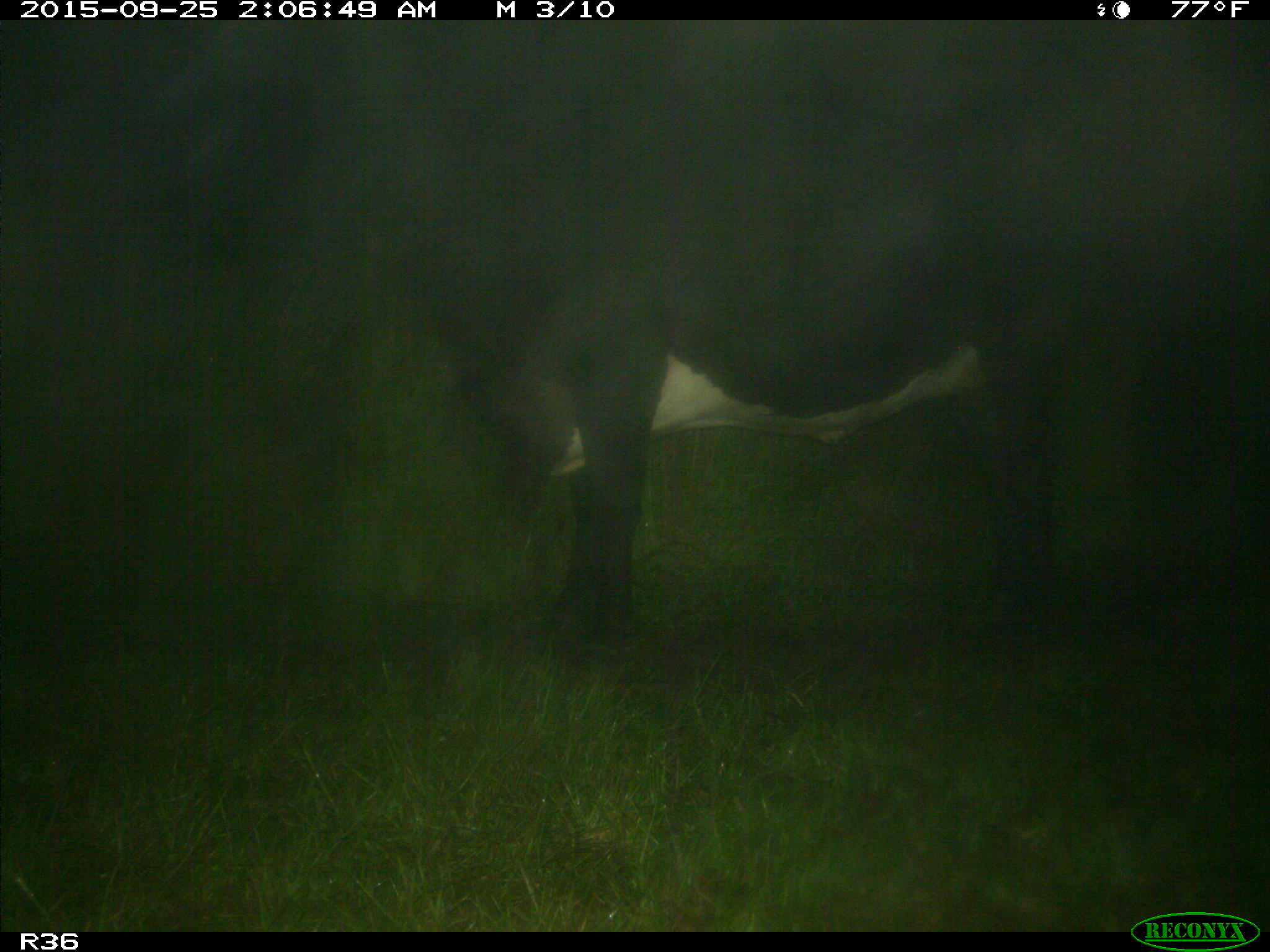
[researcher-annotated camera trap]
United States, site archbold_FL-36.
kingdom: Animalia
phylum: Chordata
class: Mammalia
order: Artiodactyla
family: Bovidae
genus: Bos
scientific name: Bos taurus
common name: domestic cow